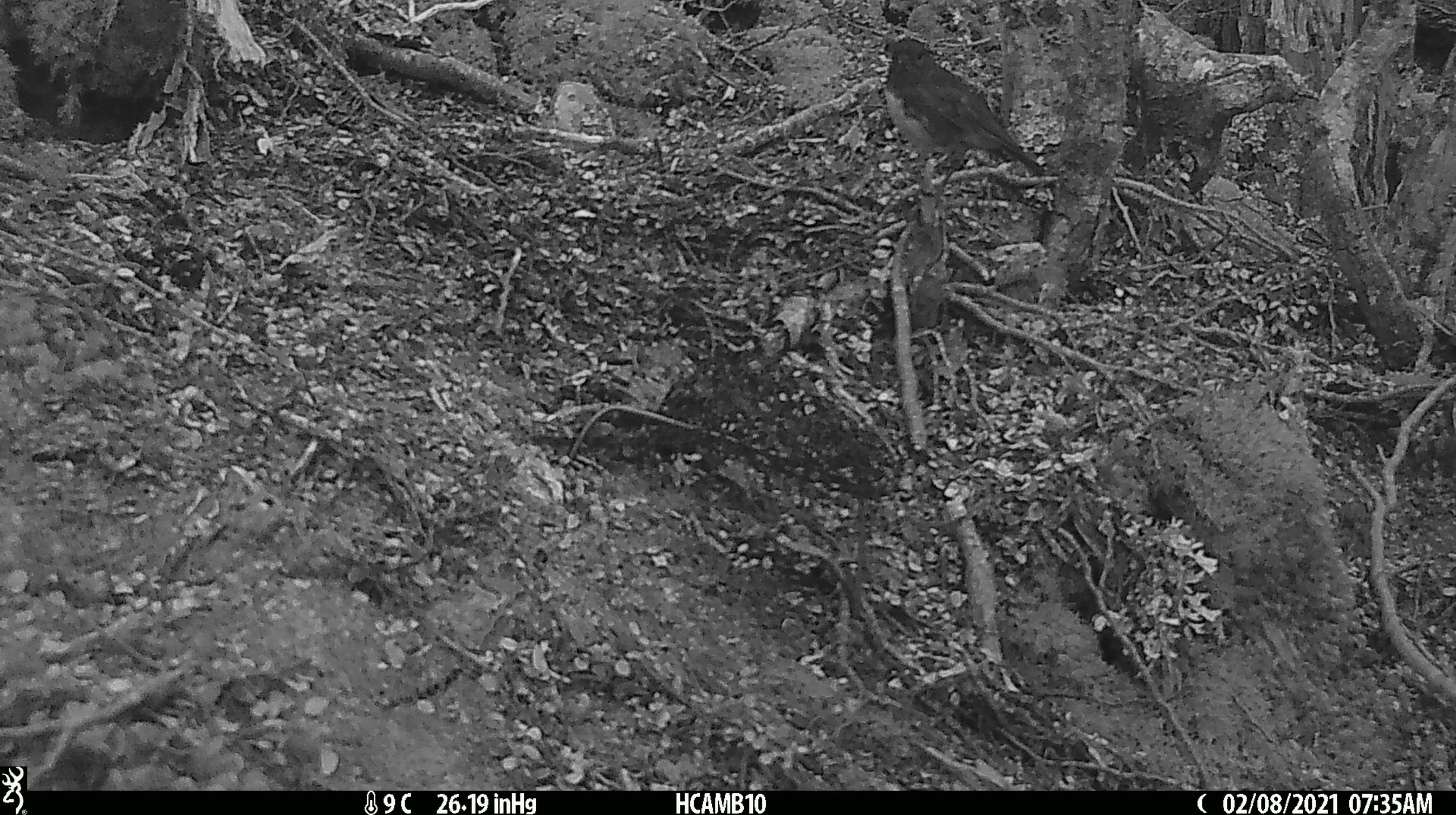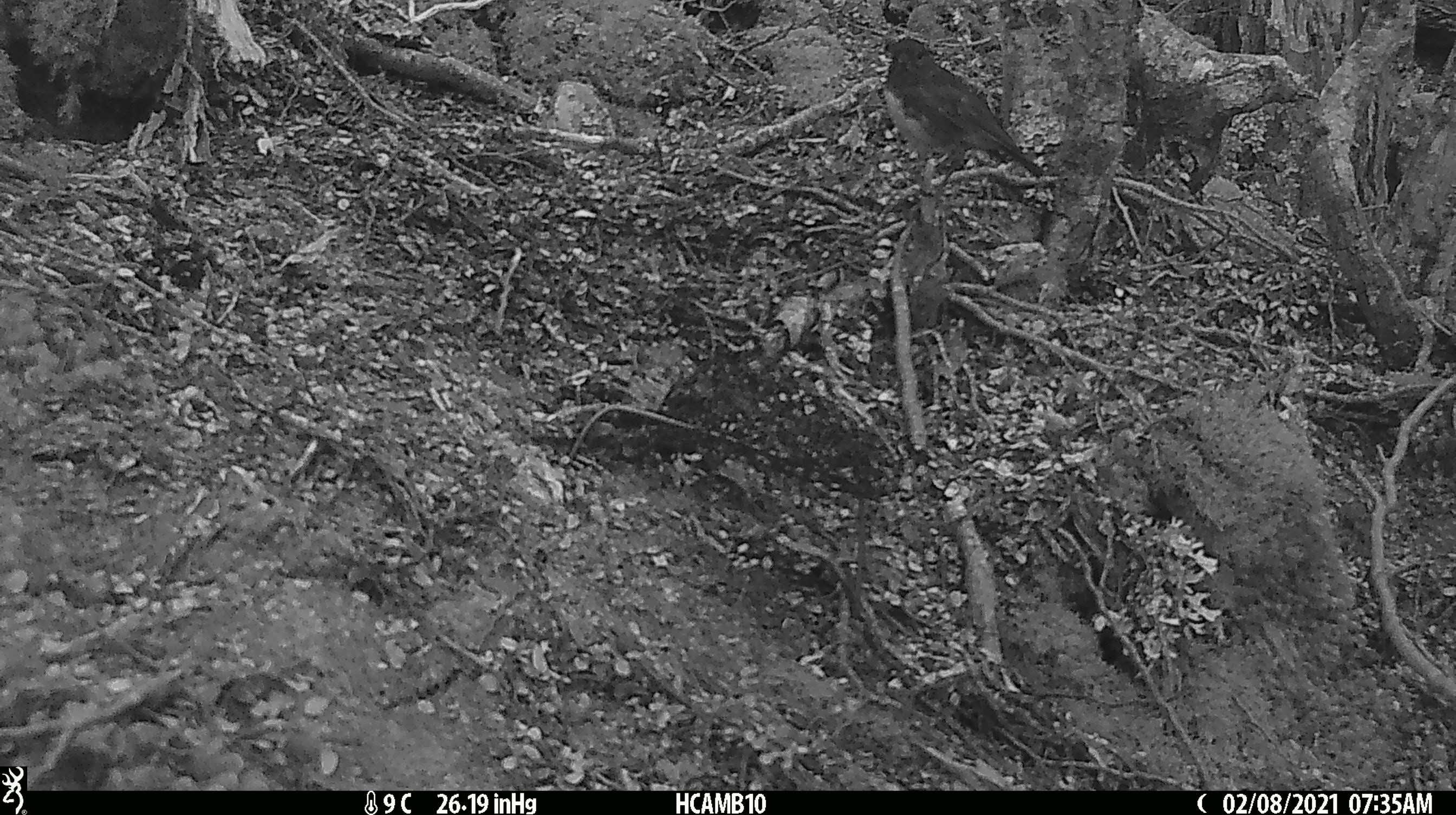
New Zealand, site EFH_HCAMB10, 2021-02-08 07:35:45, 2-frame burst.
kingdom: Animalia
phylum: Chordata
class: Aves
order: Passeriformes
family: Petroicidae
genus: Petroica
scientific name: Petroica australis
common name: new zealand robin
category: robin